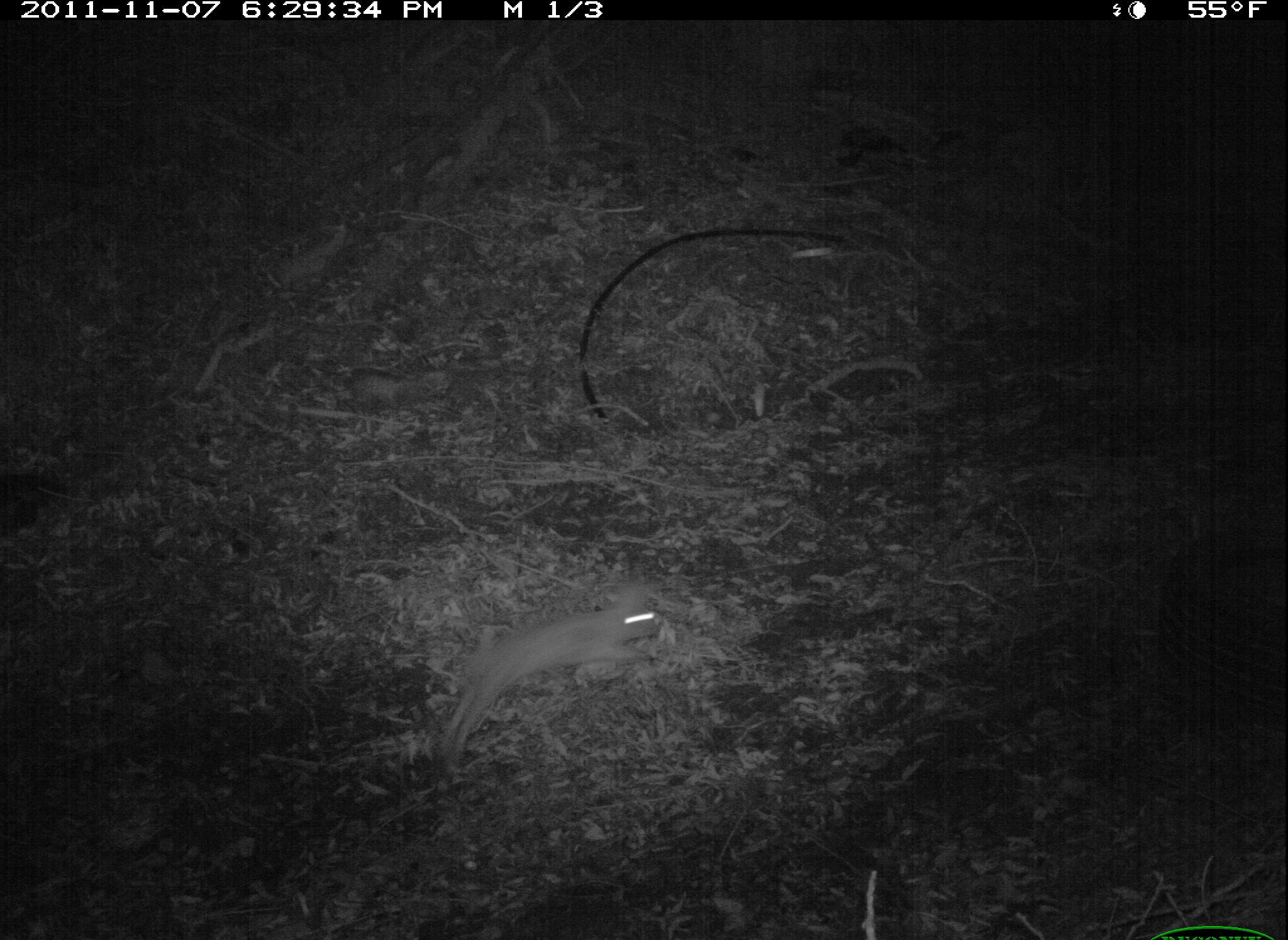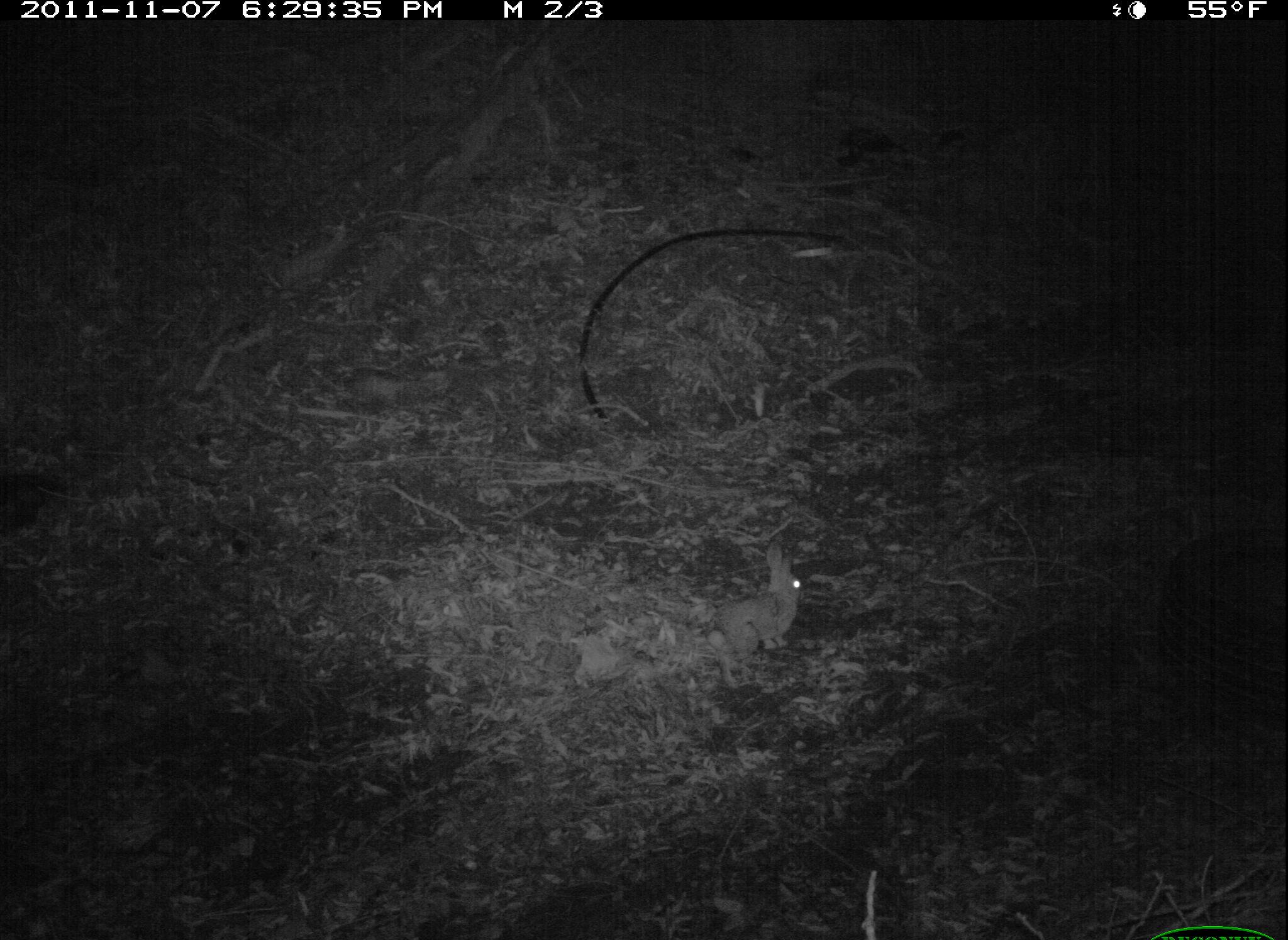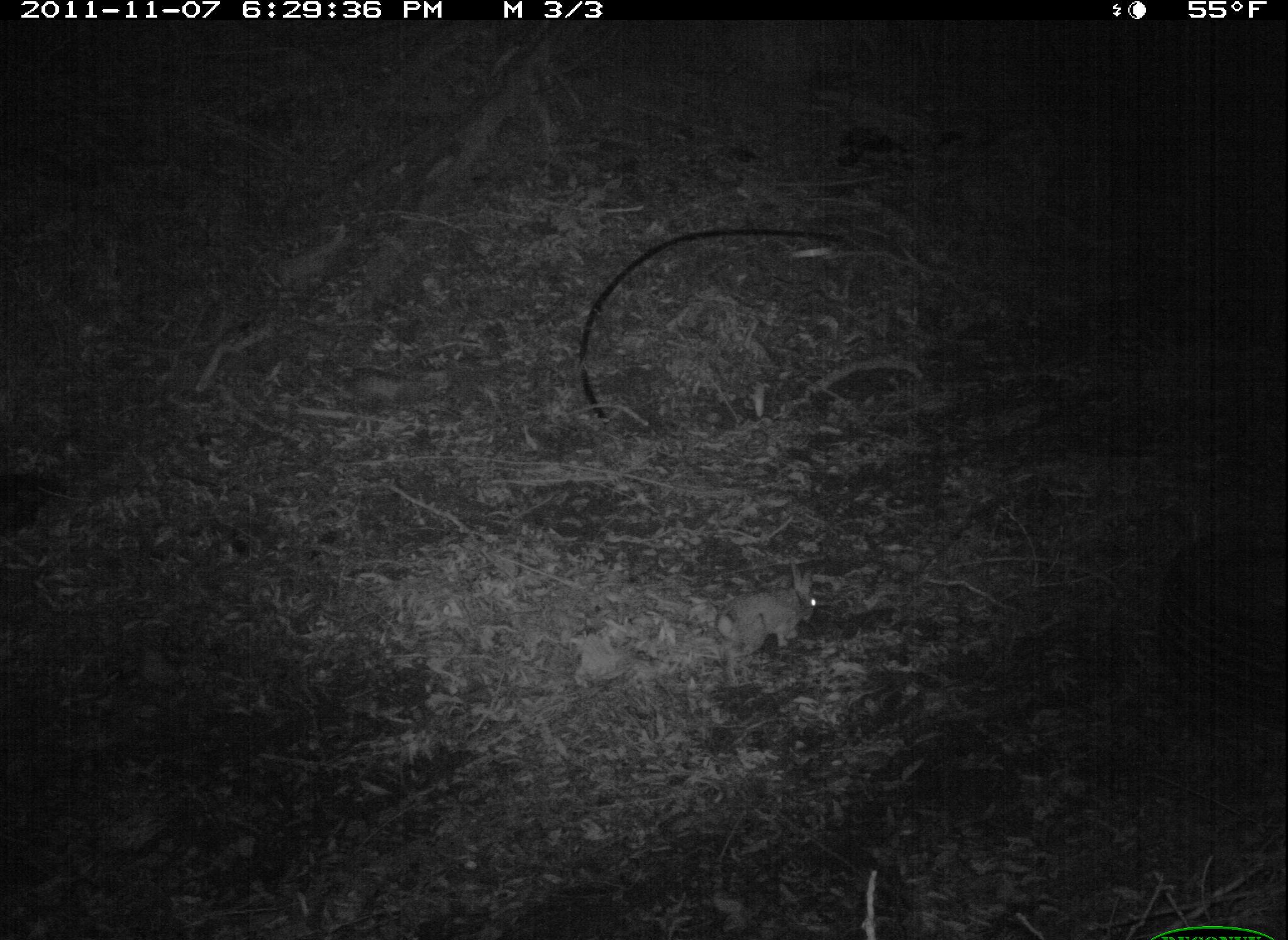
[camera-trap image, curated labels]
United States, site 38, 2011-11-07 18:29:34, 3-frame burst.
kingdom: Animalia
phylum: Chordata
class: Mammalia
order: Lagomorpha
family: Leporidae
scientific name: Leporidae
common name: rabbits and hares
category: rabbit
Rabbit (rabbits and hares) (Leporidae).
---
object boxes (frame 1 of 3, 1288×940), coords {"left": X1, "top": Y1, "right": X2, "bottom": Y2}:
rabbit: {"left": 431, "top": 580, "right": 671, "bottom": 770}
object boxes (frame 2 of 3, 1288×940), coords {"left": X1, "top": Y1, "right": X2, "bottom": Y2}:
rabbit: {"left": 706, "top": 536, "right": 808, "bottom": 658}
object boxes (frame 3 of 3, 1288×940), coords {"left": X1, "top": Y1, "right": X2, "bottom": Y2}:
rabbit: {"left": 708, "top": 562, "right": 826, "bottom": 688}